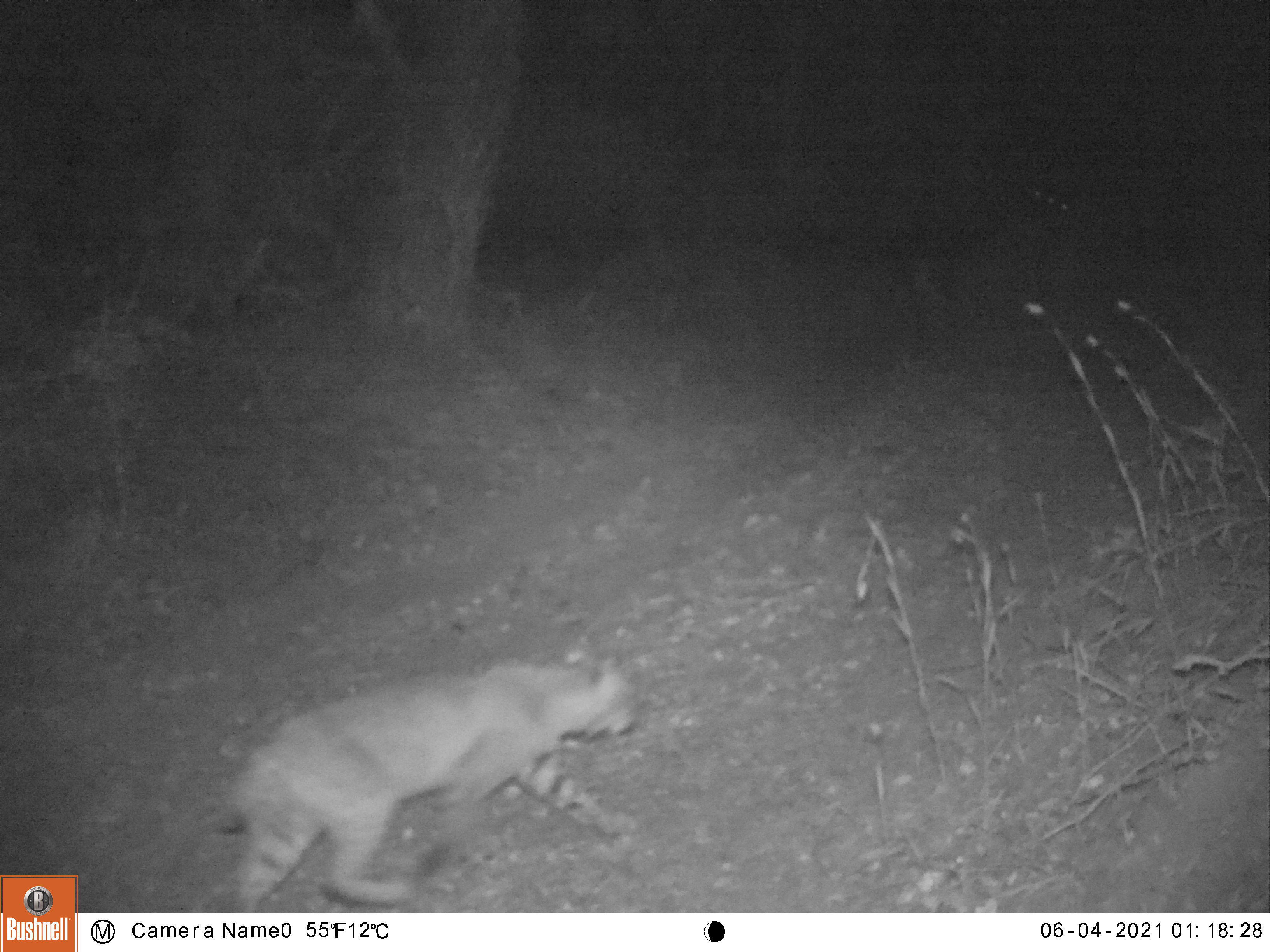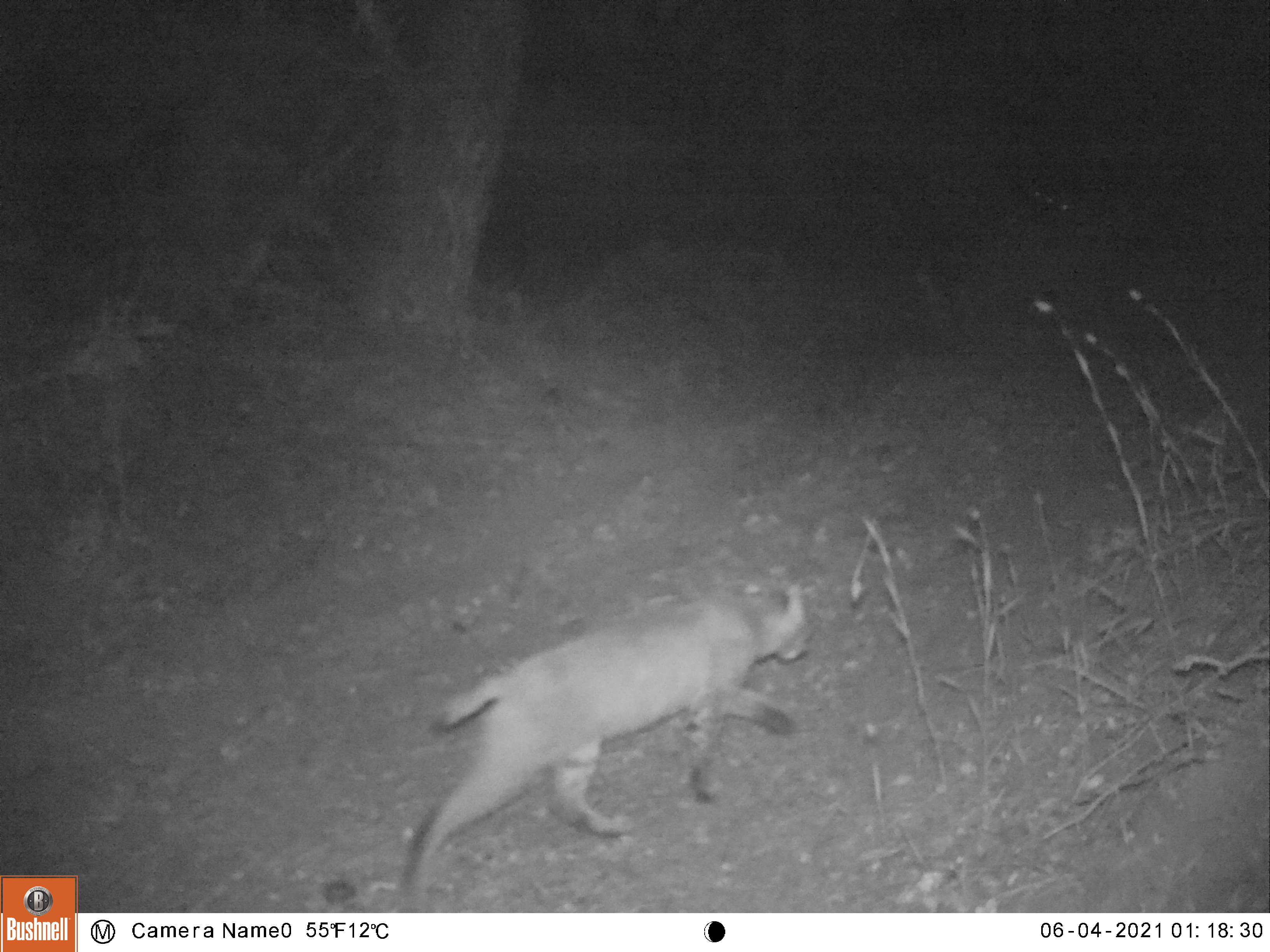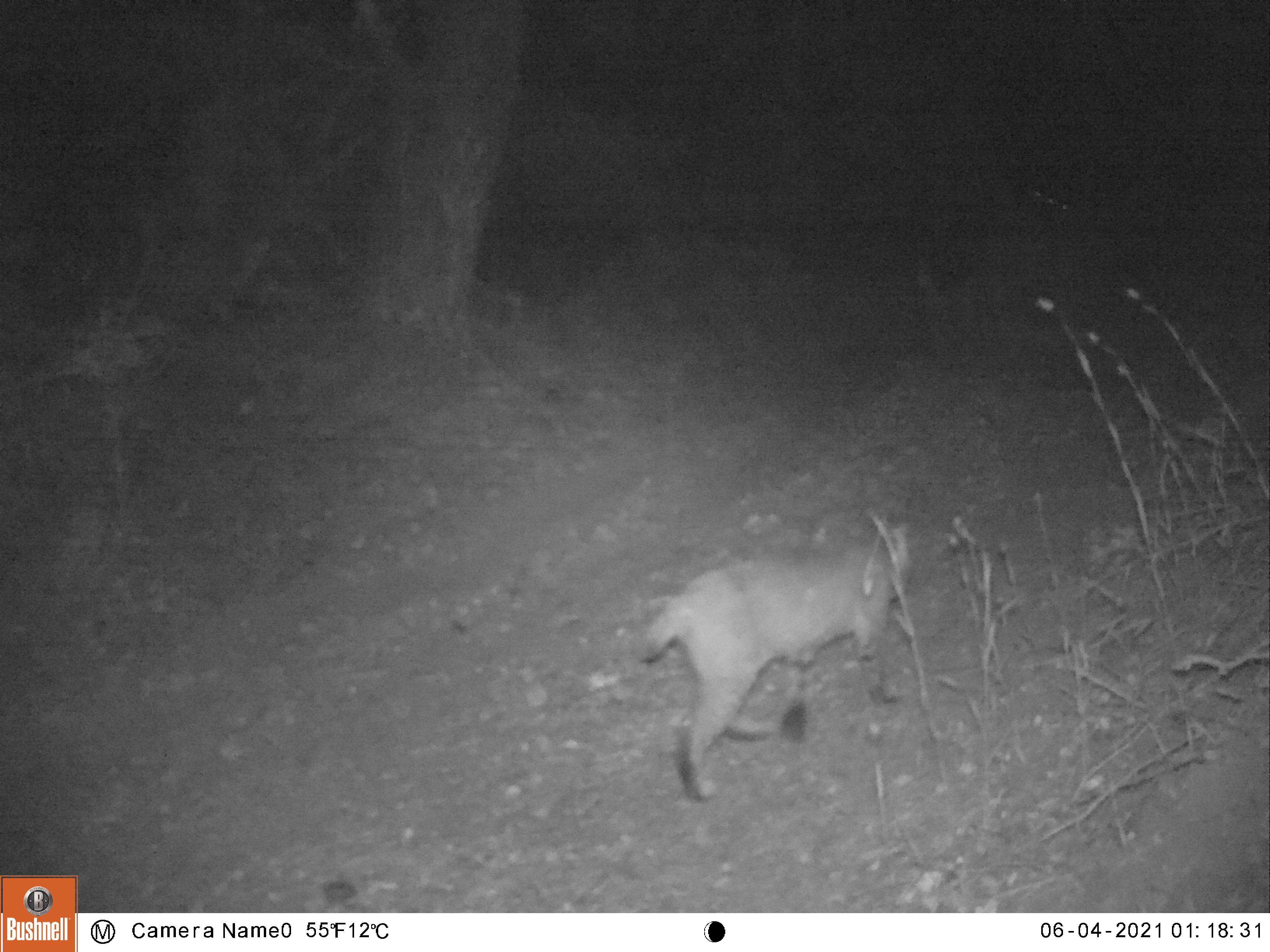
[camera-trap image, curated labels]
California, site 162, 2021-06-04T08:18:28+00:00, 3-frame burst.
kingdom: Animalia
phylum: Chordata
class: Mammalia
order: Carnivora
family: Felidae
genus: Lynx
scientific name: Lynx rufus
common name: bobcat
Bobcat (Lynx rufus).